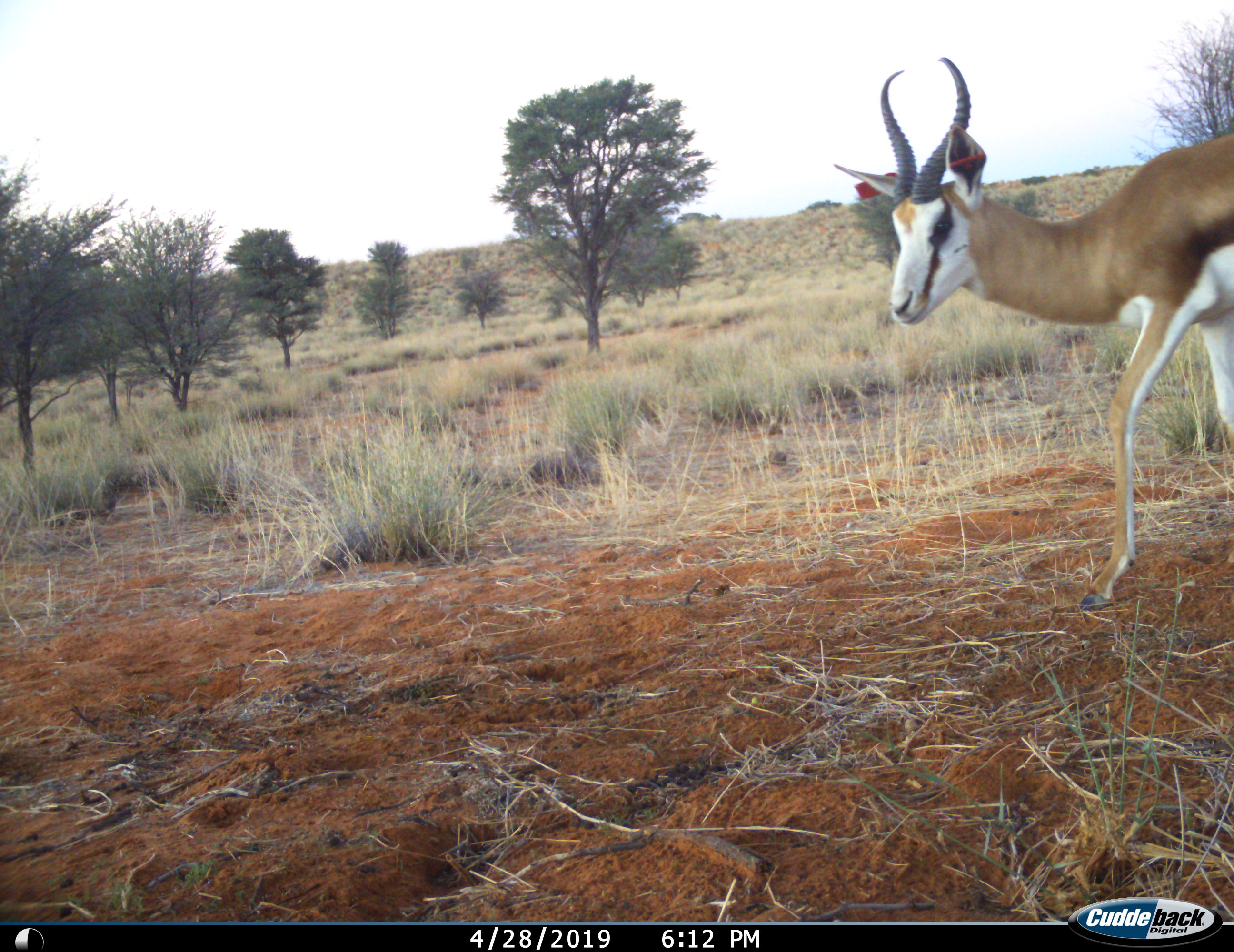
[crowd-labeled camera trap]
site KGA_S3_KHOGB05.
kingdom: Animalia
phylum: Chordata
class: Mammalia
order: Artiodactyla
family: Bovidae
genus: Antidorcas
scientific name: Antidorcas marsupialis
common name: springbok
Springbok (Antidorcas marsupialis), count 1. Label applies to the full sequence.